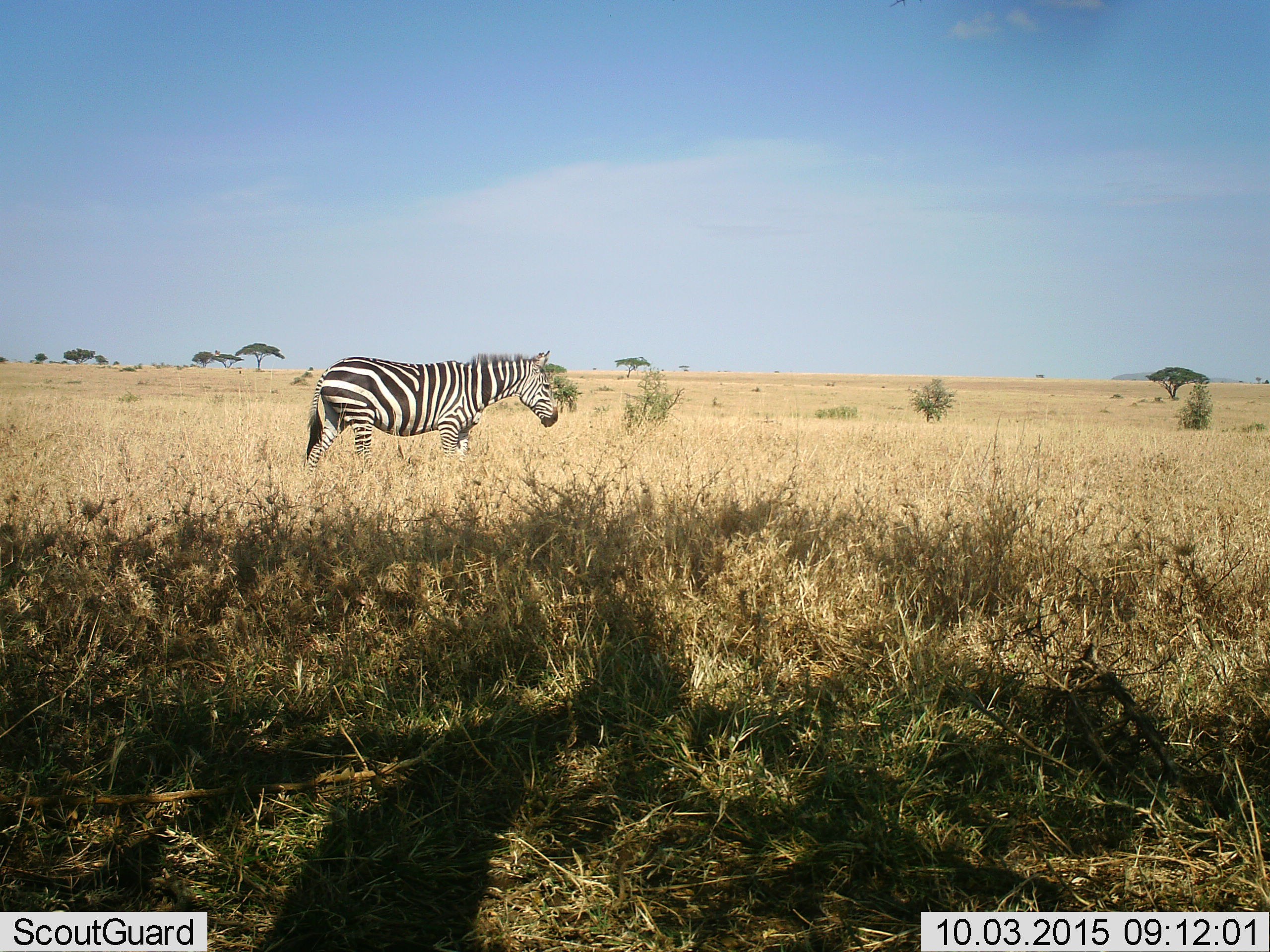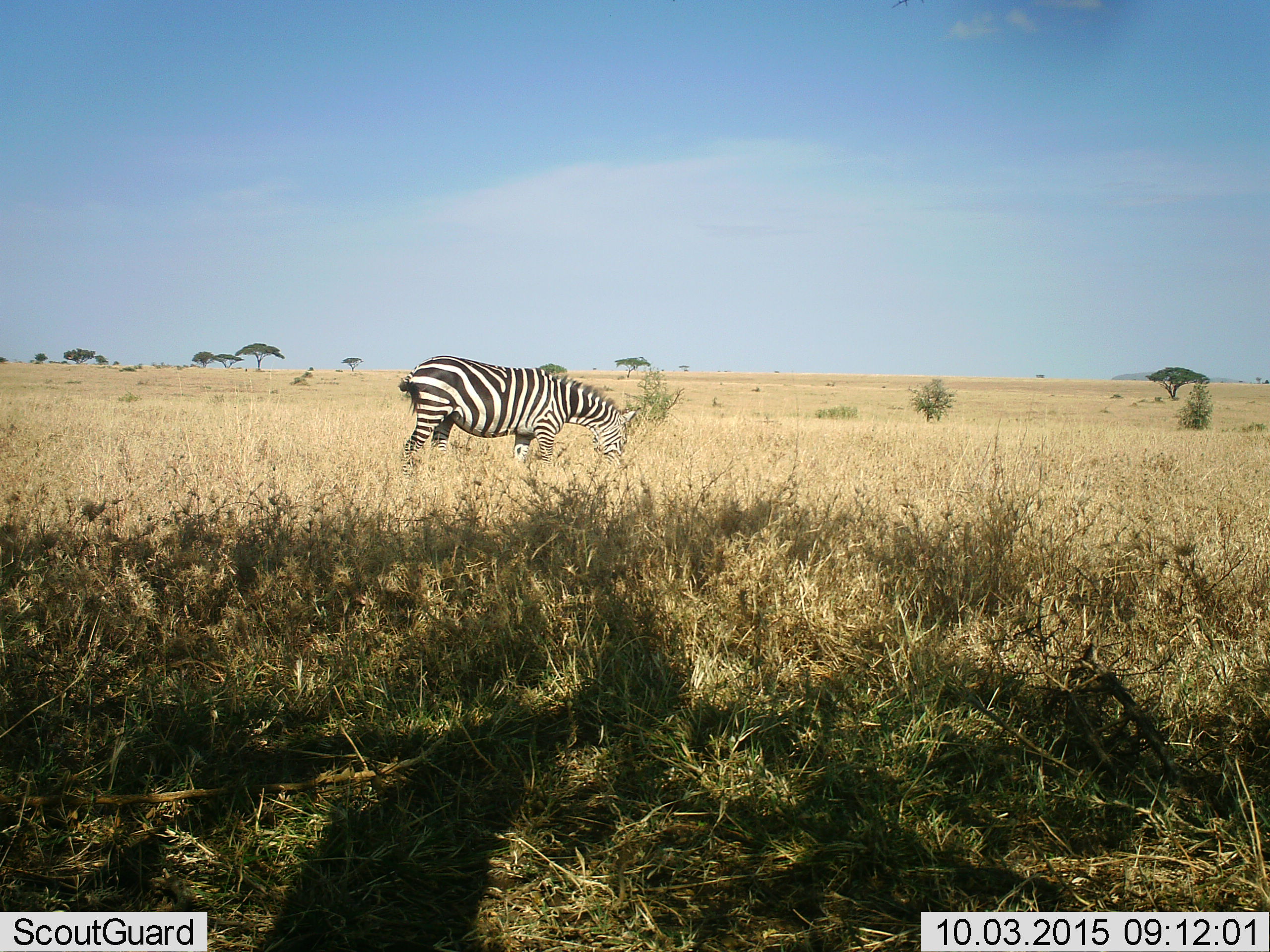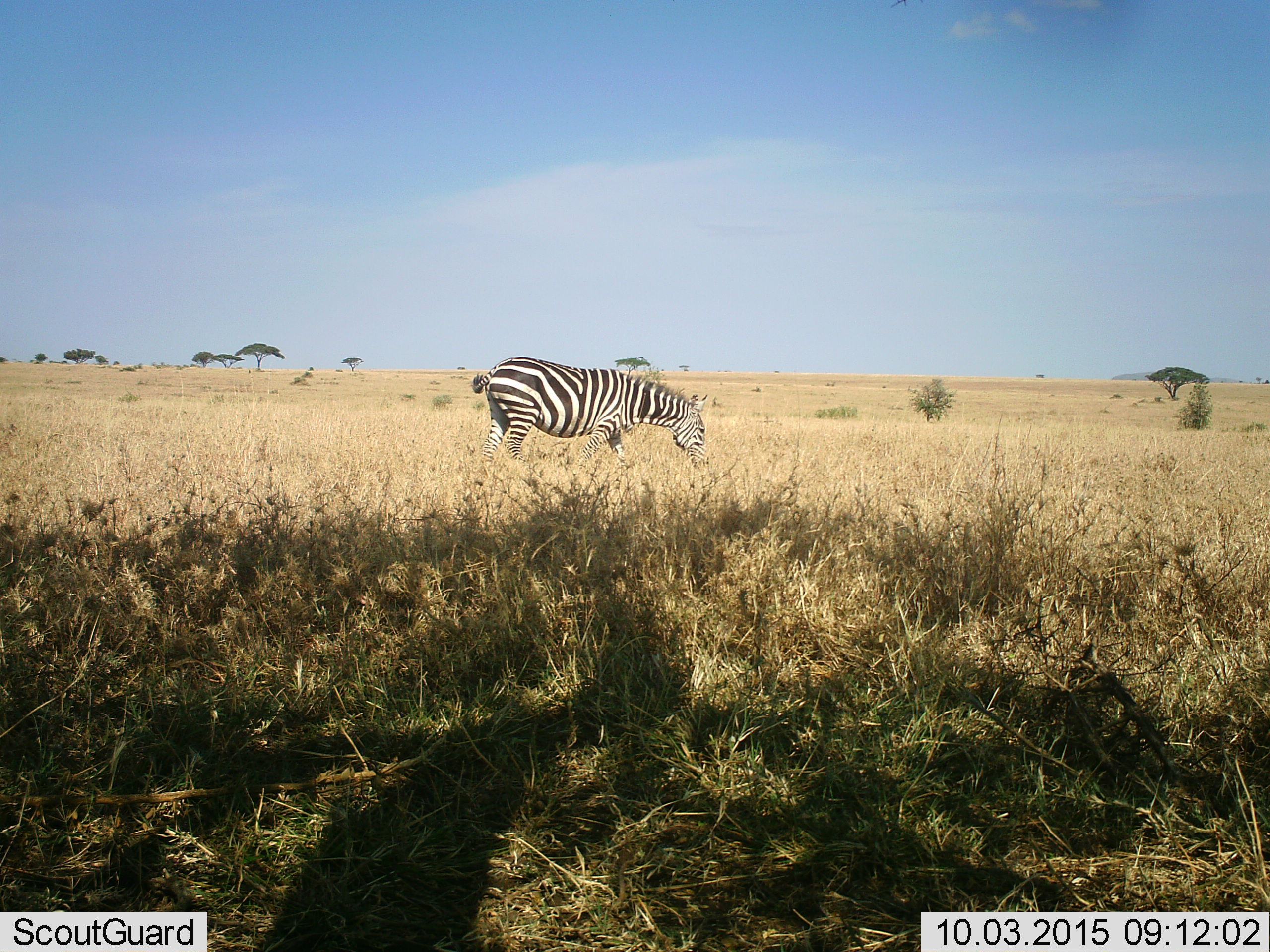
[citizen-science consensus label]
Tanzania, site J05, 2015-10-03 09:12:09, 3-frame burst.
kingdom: Animalia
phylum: Chordata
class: Mammalia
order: Perissodactyla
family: Equidae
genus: Equus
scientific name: Equus quagga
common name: plains zebra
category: zebra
Zebra (plains zebra) (Equus quagga), count 1. Behavior (volunteer vote fractions): standing 20%, resting 0%, moving 80%, interacting 0%. Young present (vote fraction): 10%. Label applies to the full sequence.